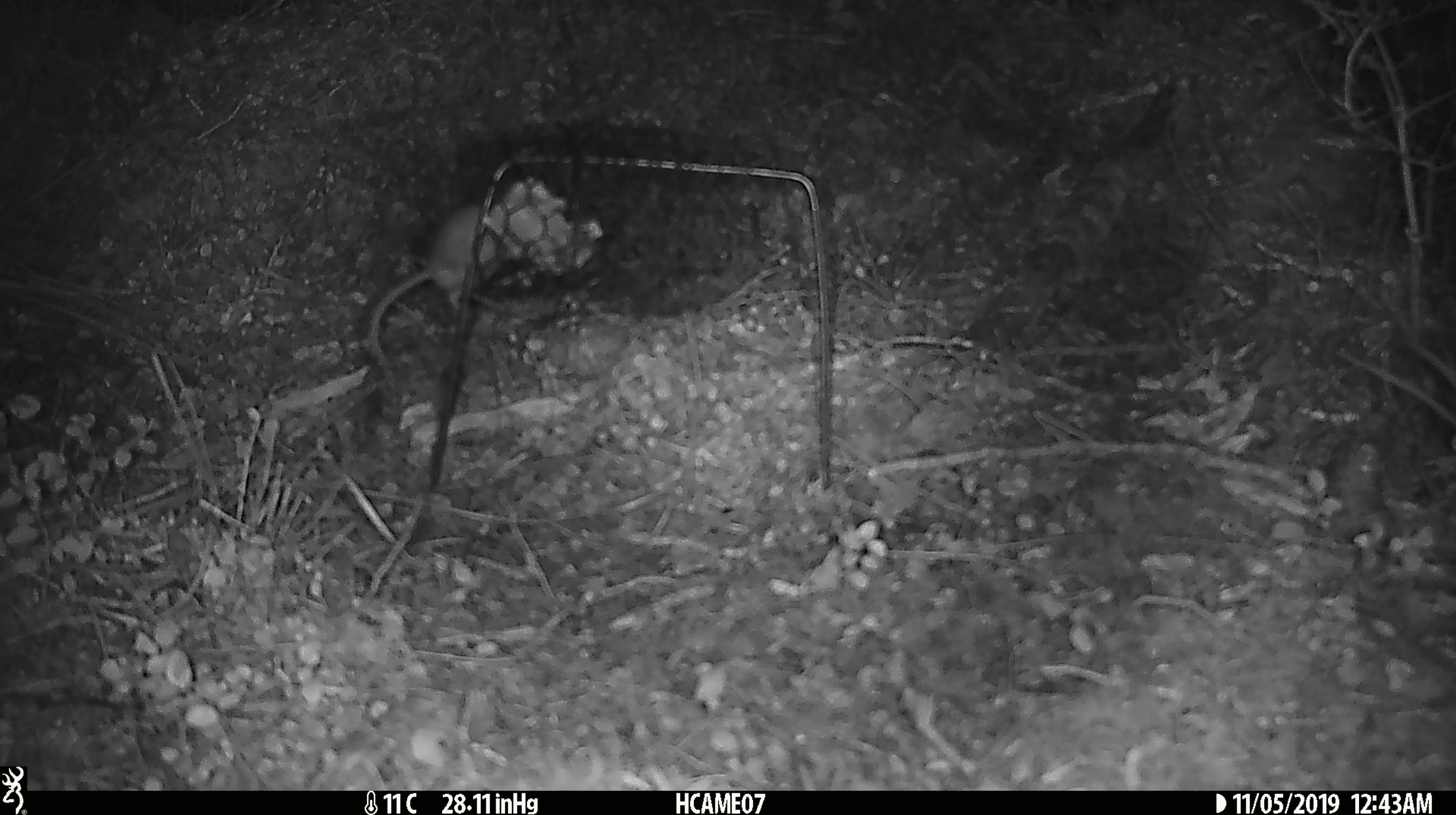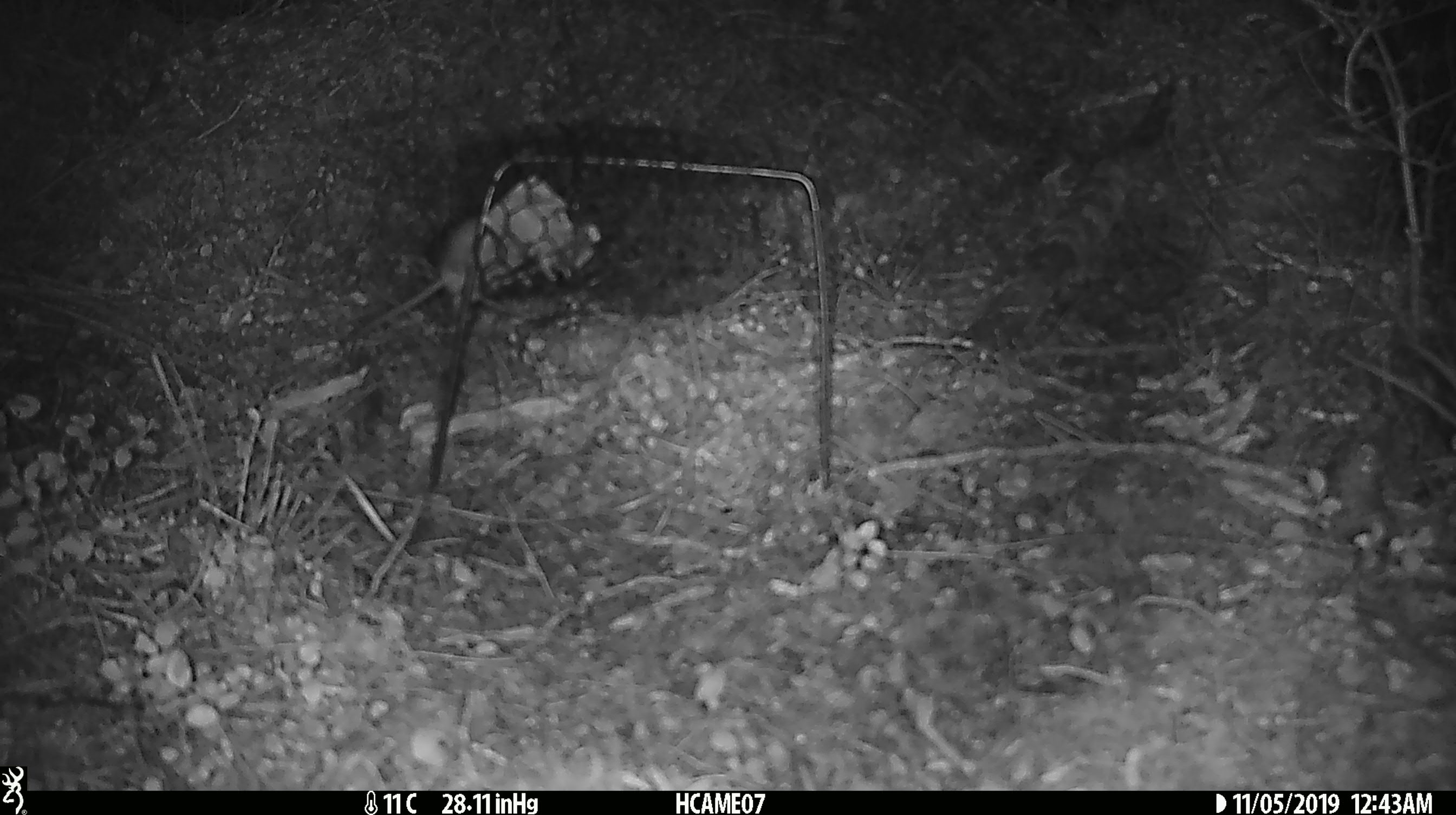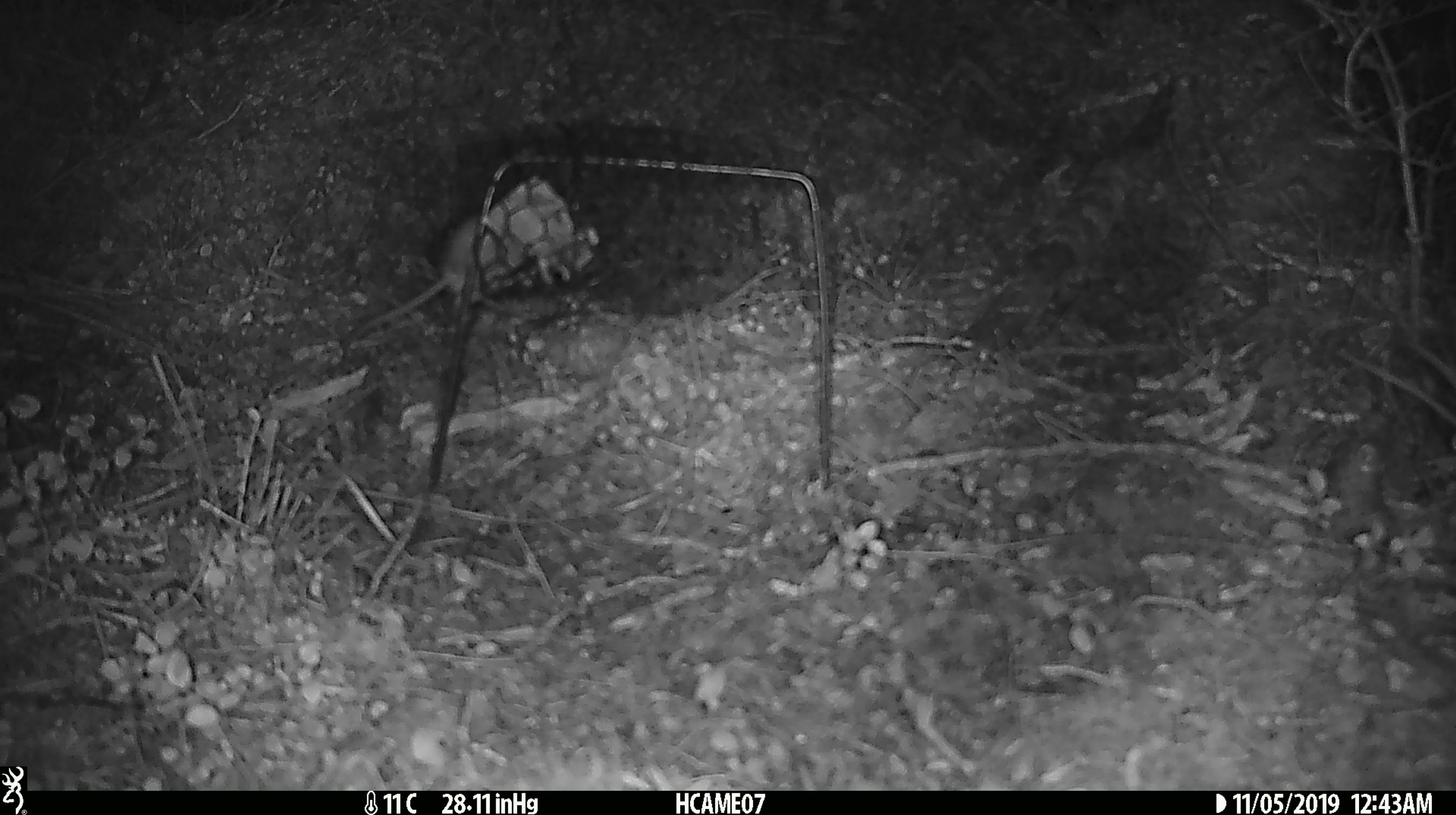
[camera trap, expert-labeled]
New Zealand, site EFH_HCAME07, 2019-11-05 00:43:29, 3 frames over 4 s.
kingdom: Animalia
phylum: Chordata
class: Mammalia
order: Rodentia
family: Muridae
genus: Mus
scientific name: Mus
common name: mouse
Mouse (Mus).